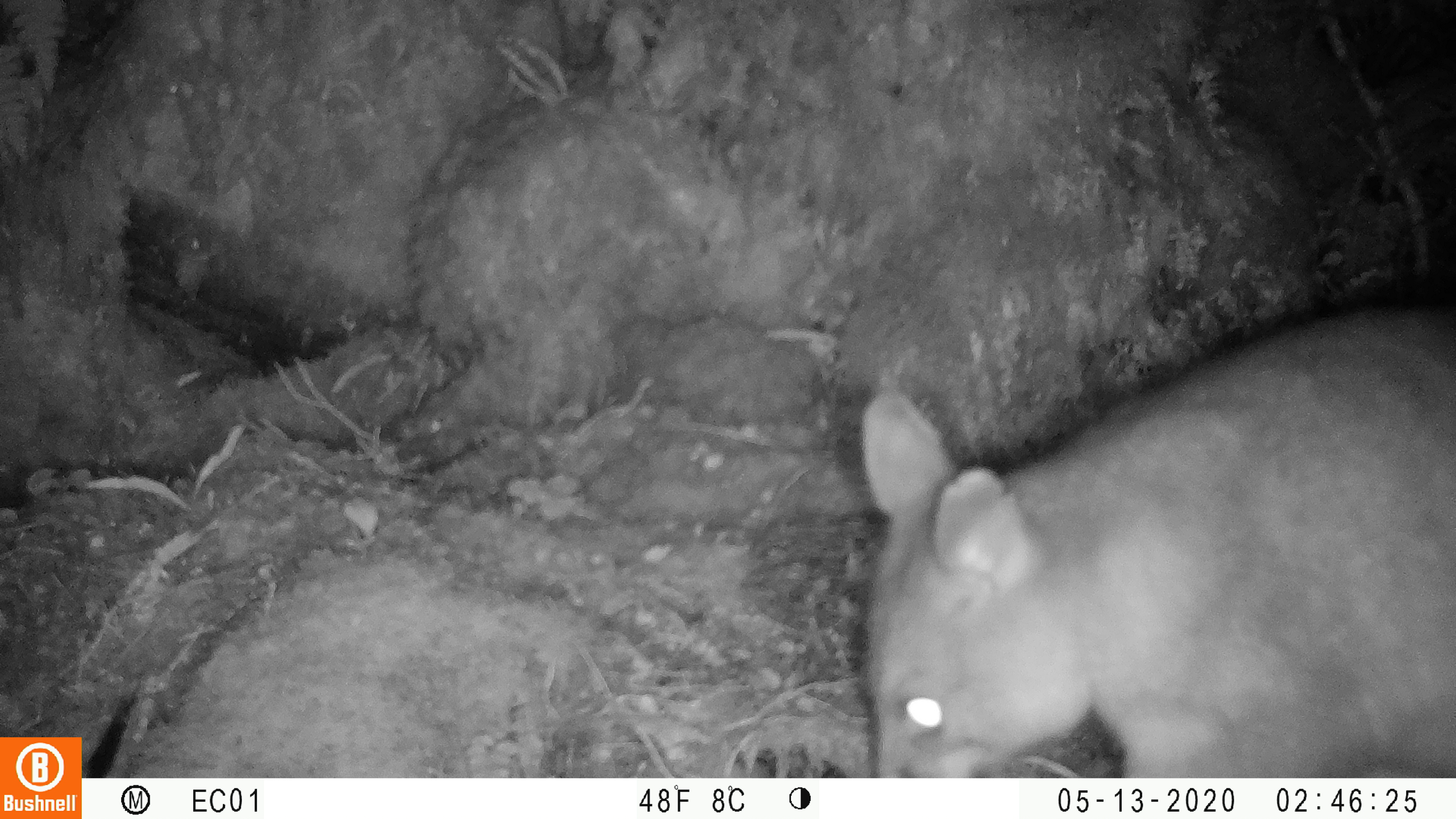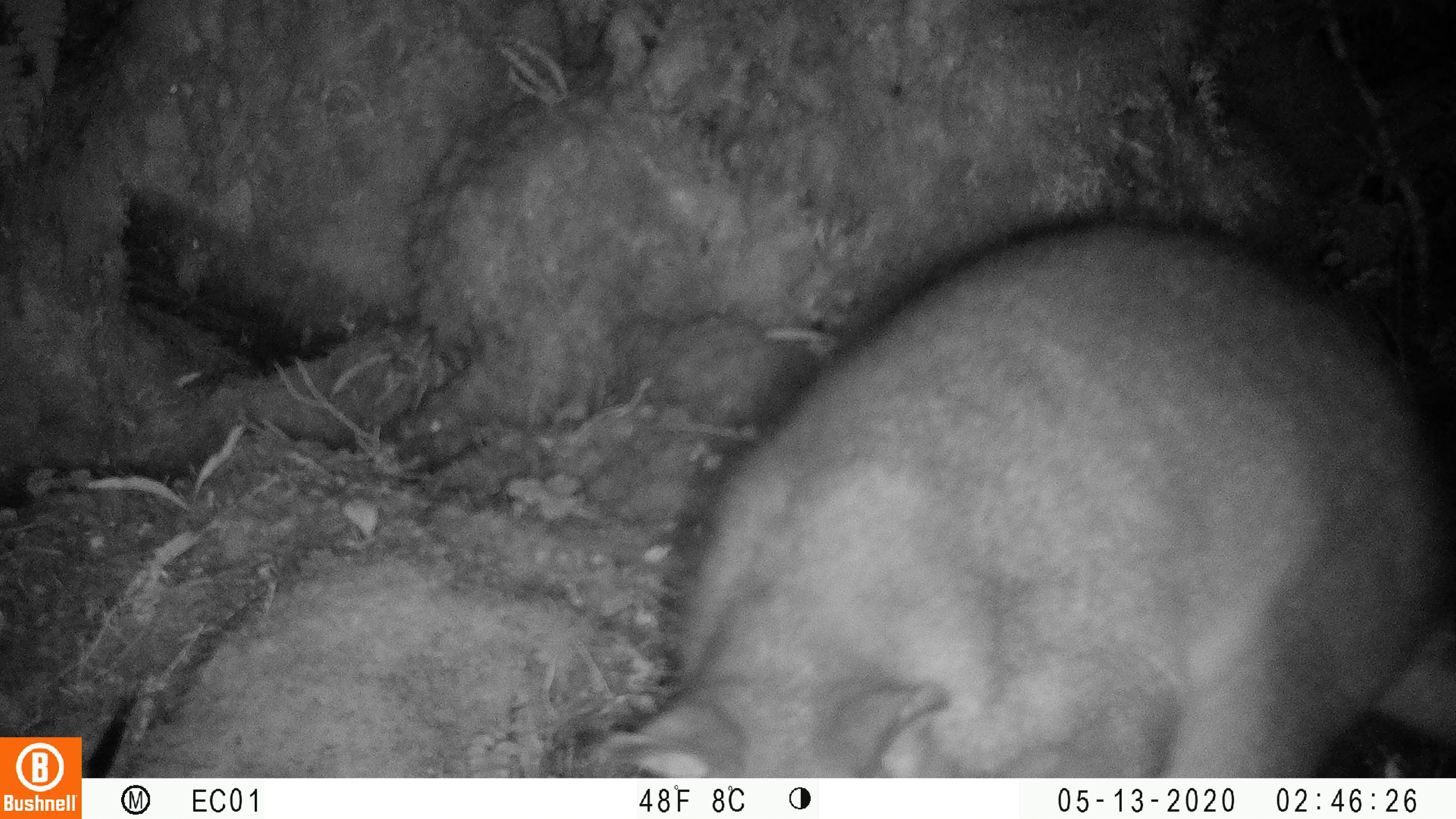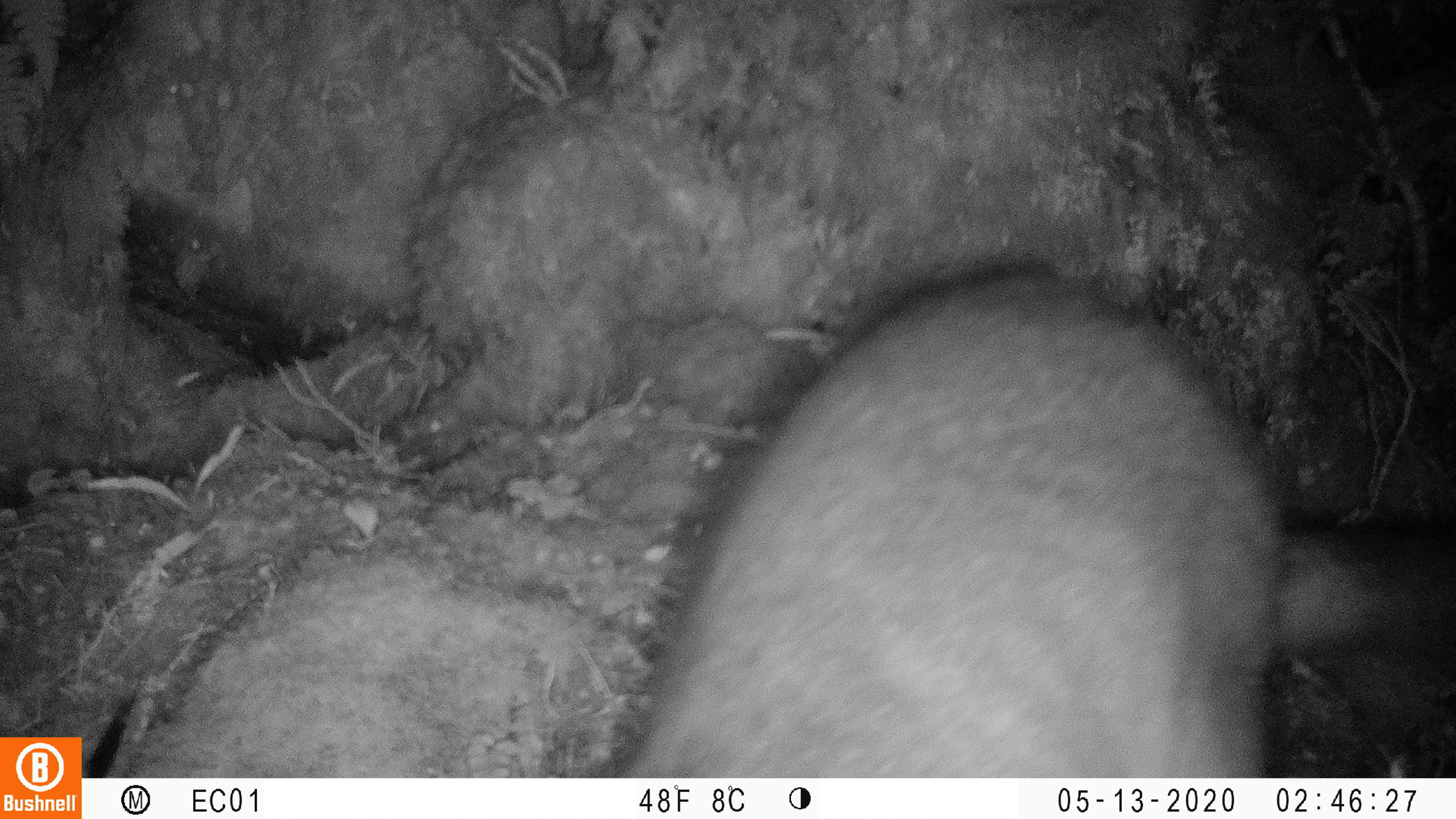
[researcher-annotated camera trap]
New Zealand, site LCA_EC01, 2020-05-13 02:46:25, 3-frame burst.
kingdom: Animalia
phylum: Chordata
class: Mammalia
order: Diprotodontia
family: Phalangeridae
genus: Trichosurus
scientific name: Trichosurus vulpecula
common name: common brushtail possum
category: possum